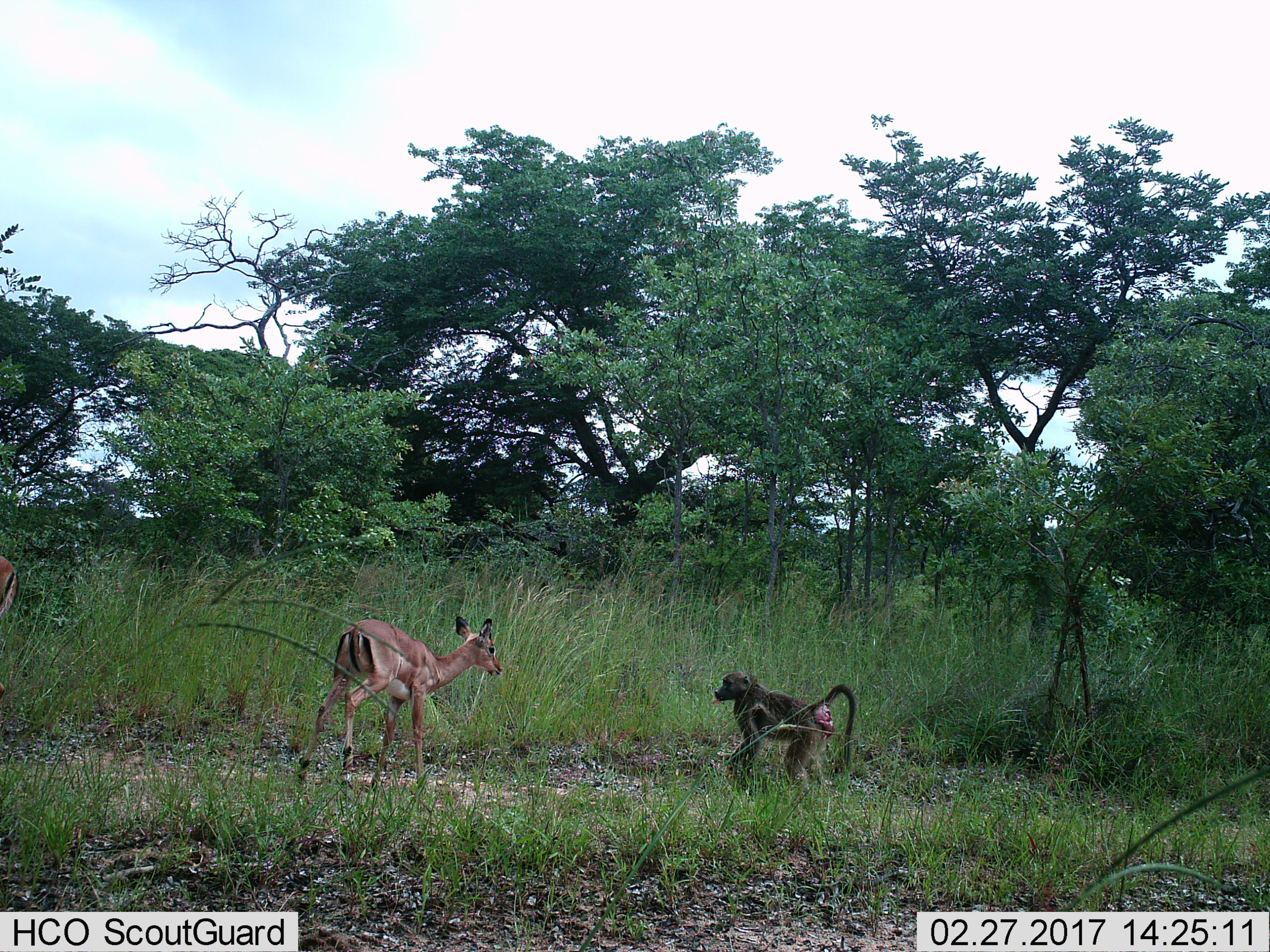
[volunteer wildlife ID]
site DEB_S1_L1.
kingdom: Animalia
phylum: Chordata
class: Mammalia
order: Primates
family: Cercopithecidae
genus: Papio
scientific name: Papio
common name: baboon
Baboon (Papio), count 1. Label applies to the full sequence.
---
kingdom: Animalia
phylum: Chordata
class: Mammalia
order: Artiodactyla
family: Bovidae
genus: Aepyceros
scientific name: Aepyceros melampus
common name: impala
Impala (Aepyceros melampus), count 1. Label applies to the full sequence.